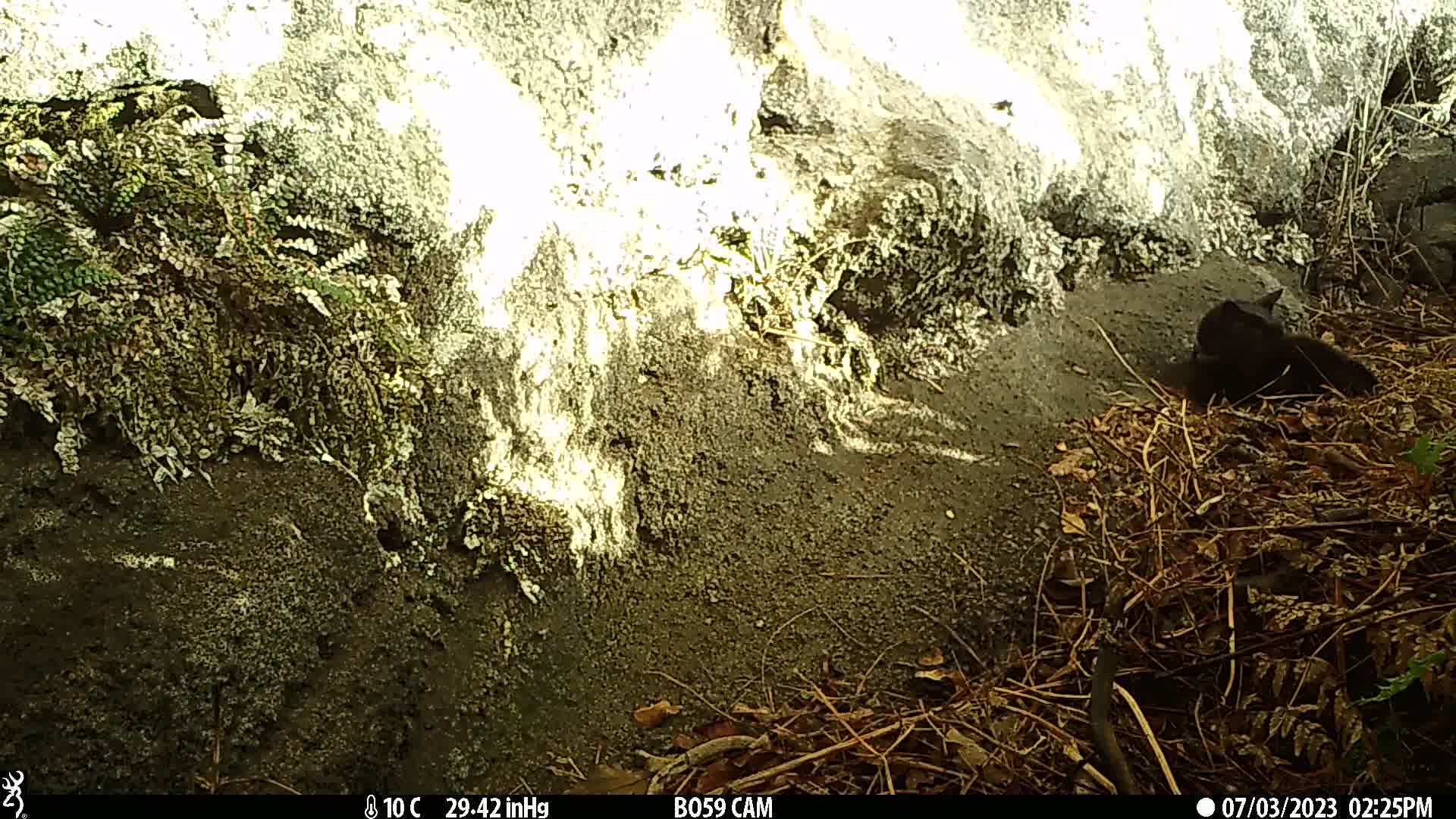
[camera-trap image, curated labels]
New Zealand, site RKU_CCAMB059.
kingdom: Animalia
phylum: Chordata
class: Mammalia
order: Carnivora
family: Felidae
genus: Felis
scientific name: Felis catus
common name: domestic cat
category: cat